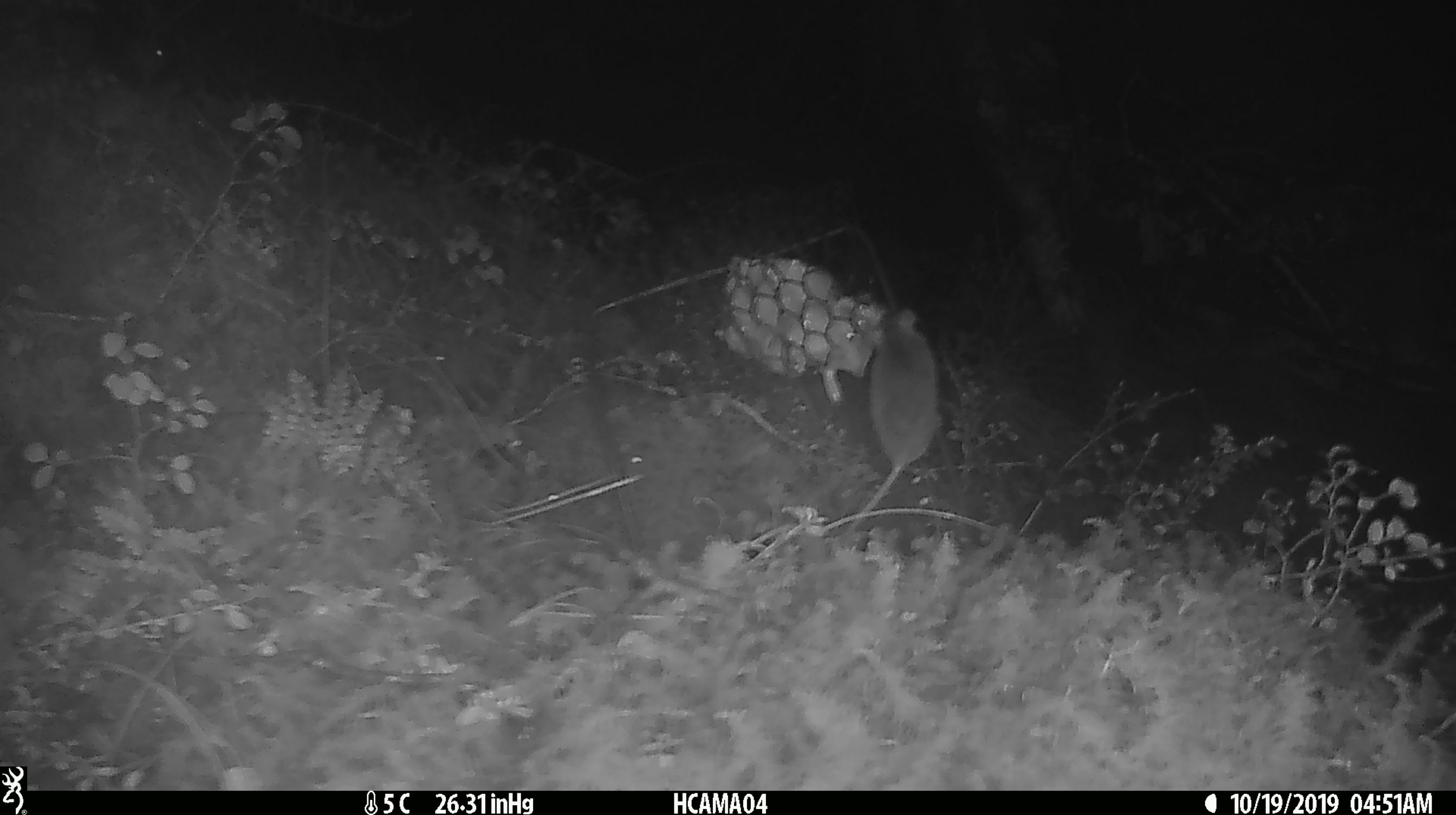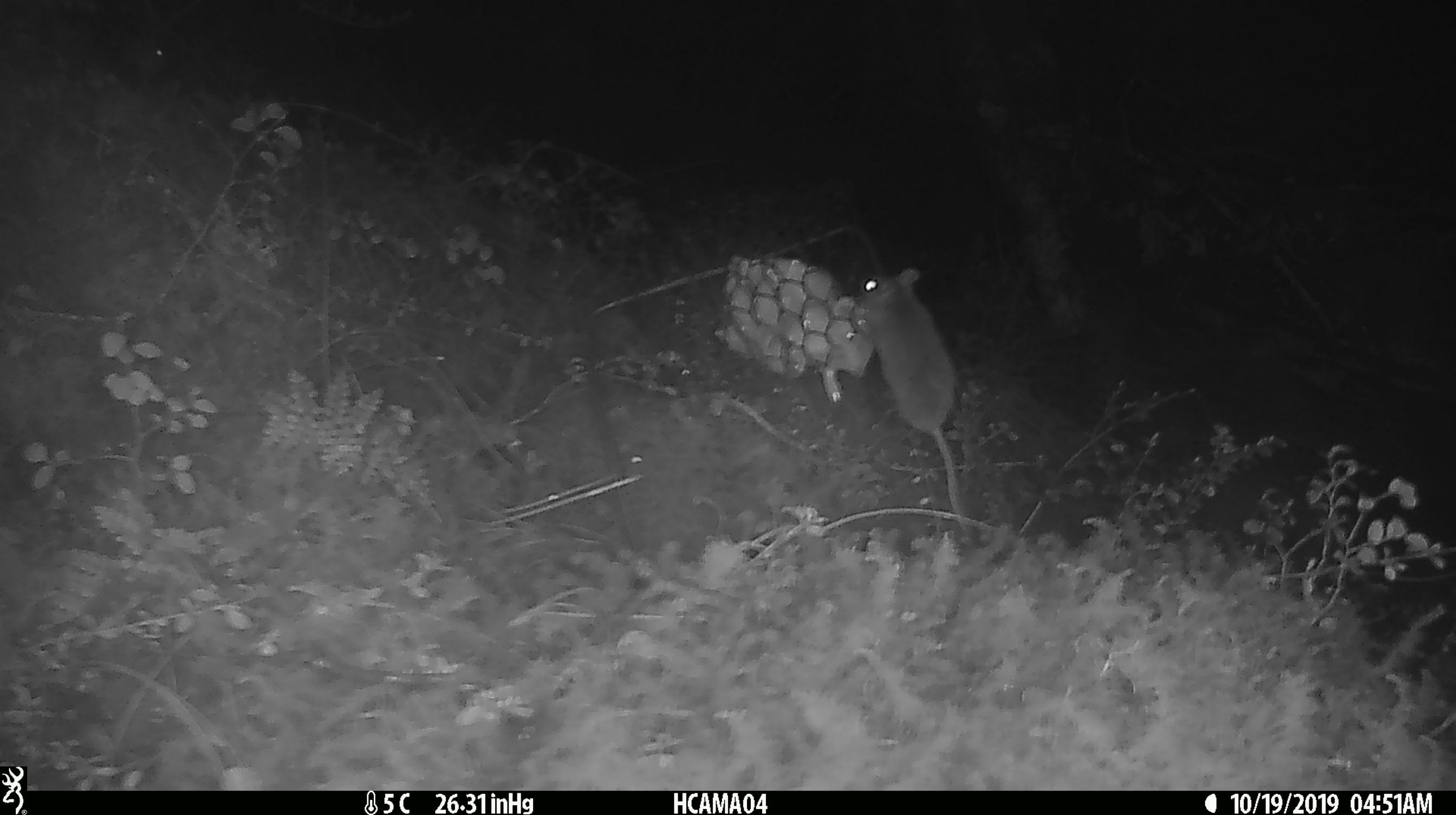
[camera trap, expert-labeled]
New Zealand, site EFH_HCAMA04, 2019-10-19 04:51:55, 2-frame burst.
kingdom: Animalia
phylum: Chordata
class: Mammalia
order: Rodentia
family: Muridae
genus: Mus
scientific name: Mus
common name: mouse